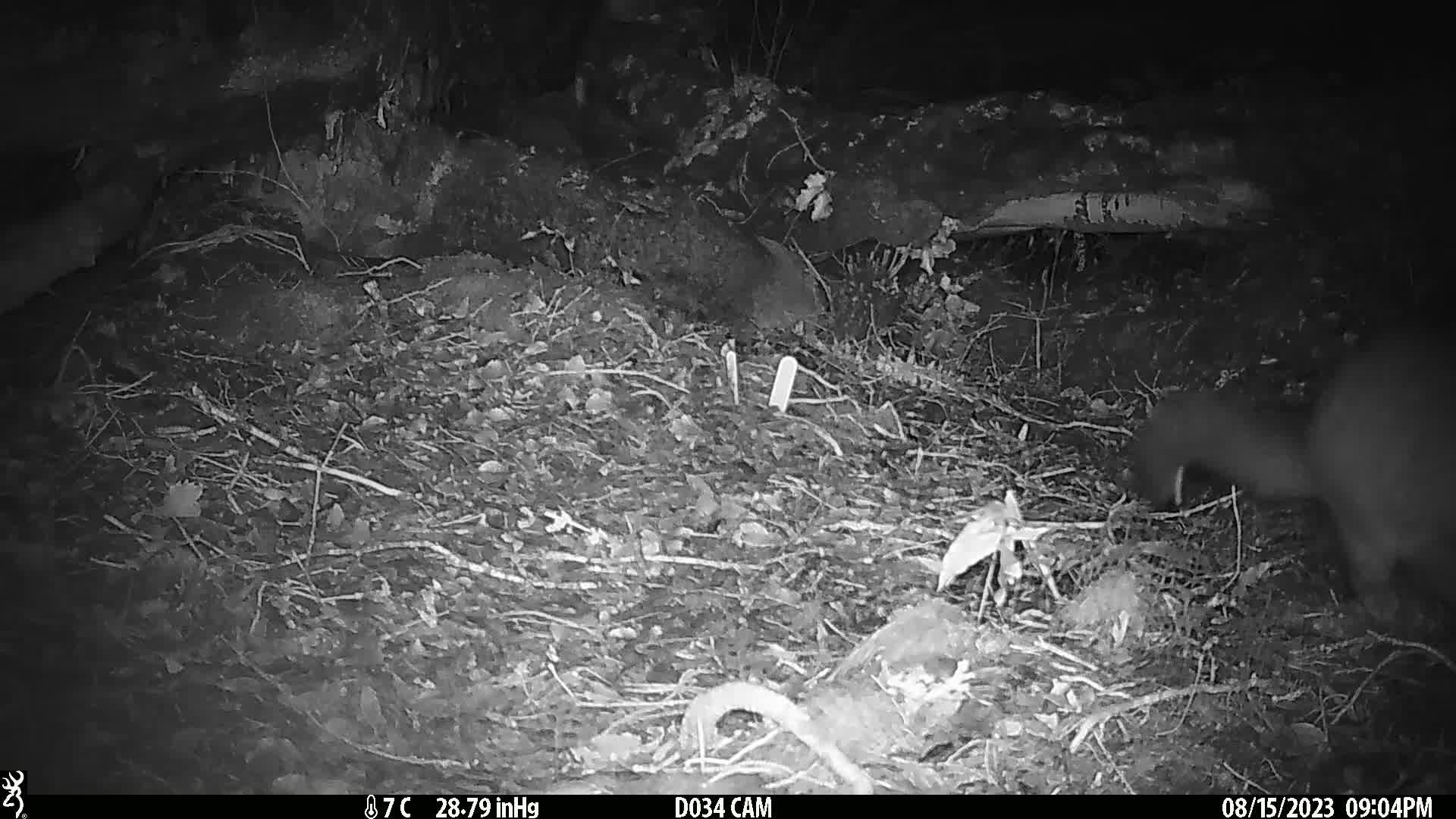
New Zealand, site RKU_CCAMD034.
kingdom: Animalia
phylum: Chordata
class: Mammalia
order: Diprotodontia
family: Phalangeridae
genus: Trichosurus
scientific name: Trichosurus vulpecula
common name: common brushtail possum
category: possum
Possum (common brushtail possum) (Trichosurus vulpecula).